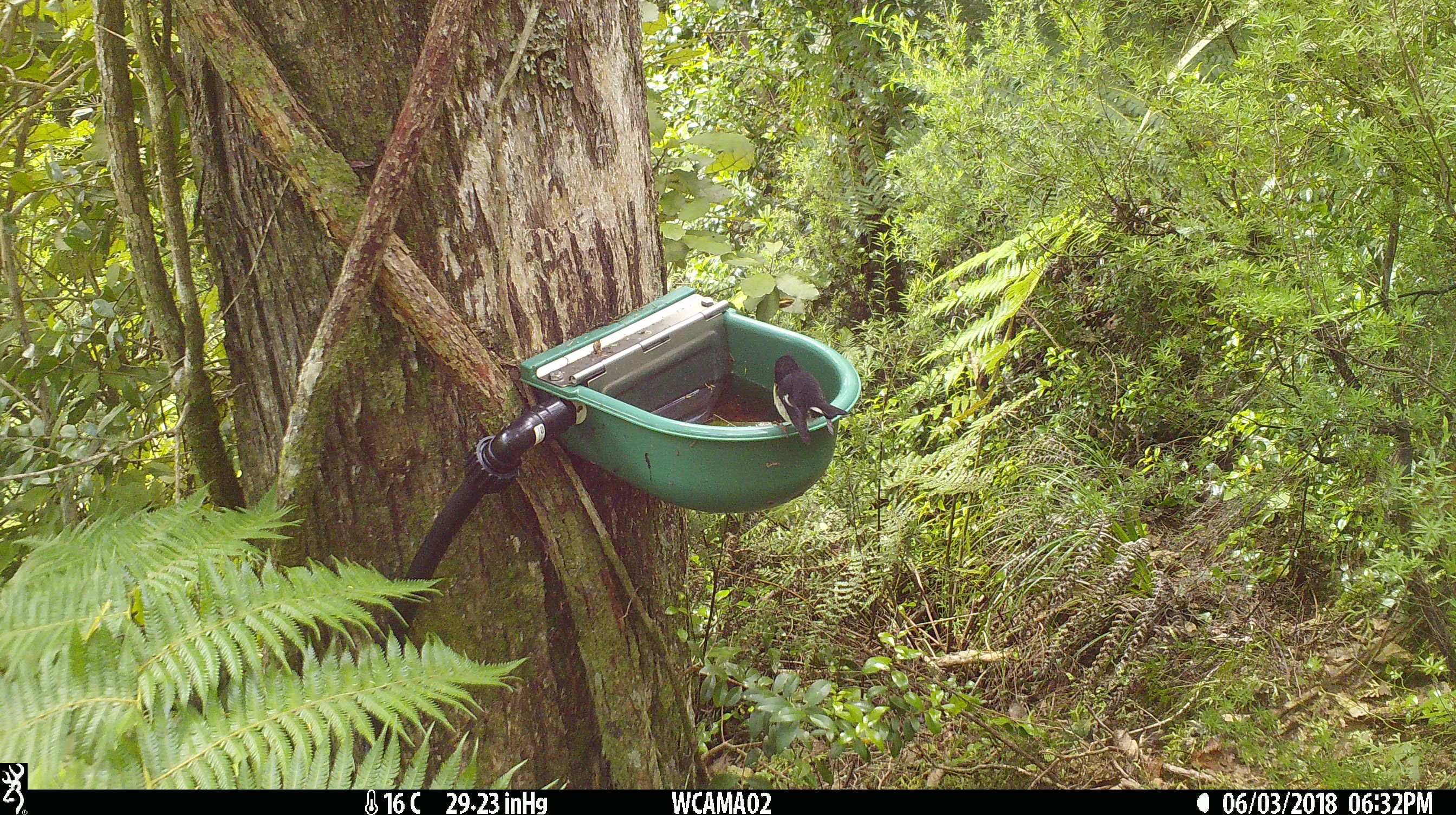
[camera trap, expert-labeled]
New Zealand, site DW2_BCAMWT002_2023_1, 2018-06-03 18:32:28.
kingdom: Animalia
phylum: Chordata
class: Aves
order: Passeriformes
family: Petroicidae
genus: Petroica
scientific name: Petroica macrocephala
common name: tomtit